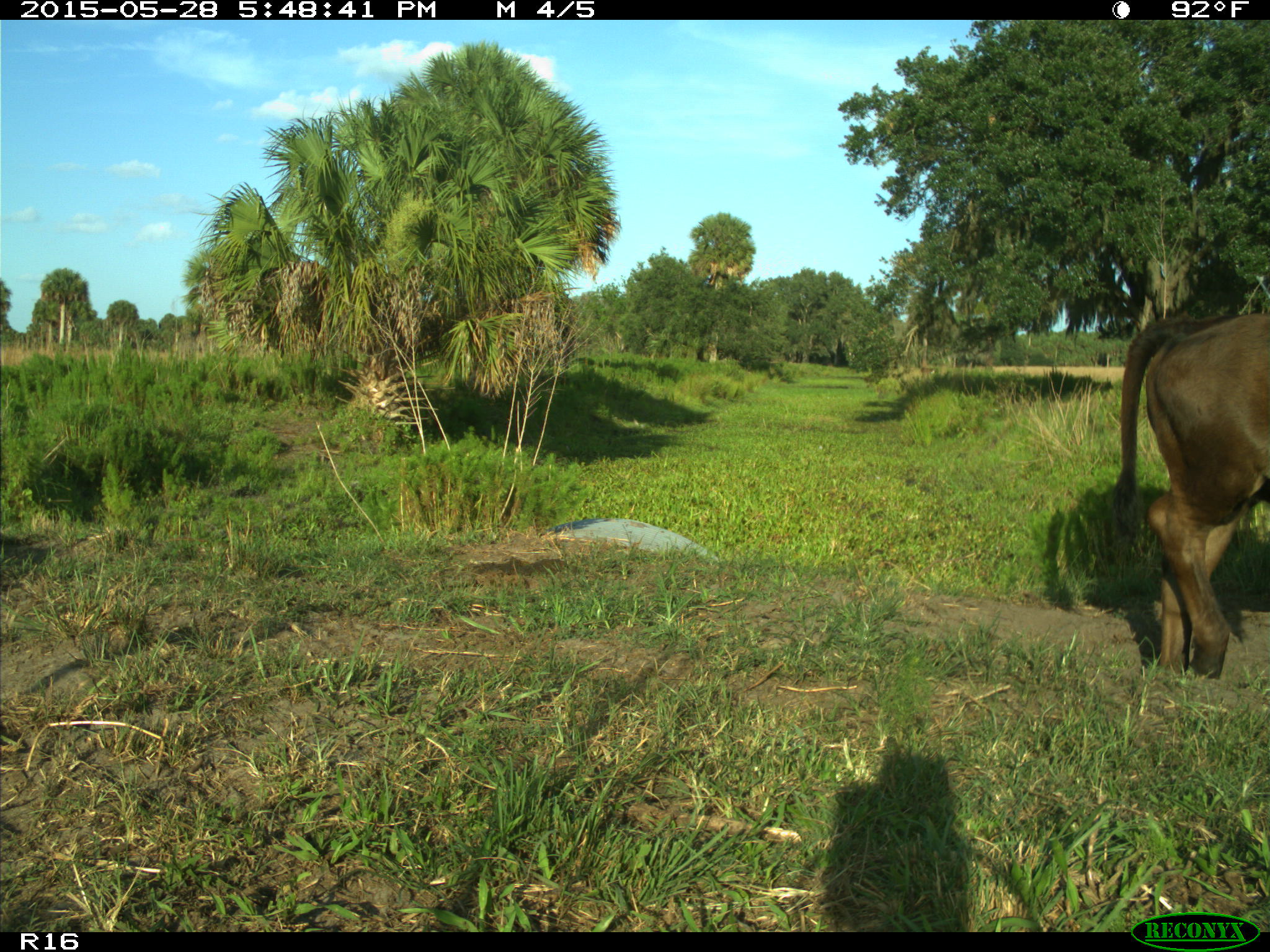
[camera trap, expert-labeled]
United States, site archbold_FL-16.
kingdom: Animalia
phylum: Chordata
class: Mammalia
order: Artiodactyla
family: Bovidae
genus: Bos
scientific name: Bos taurus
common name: domestic cow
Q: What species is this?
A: Bos taurus (domestic cow).